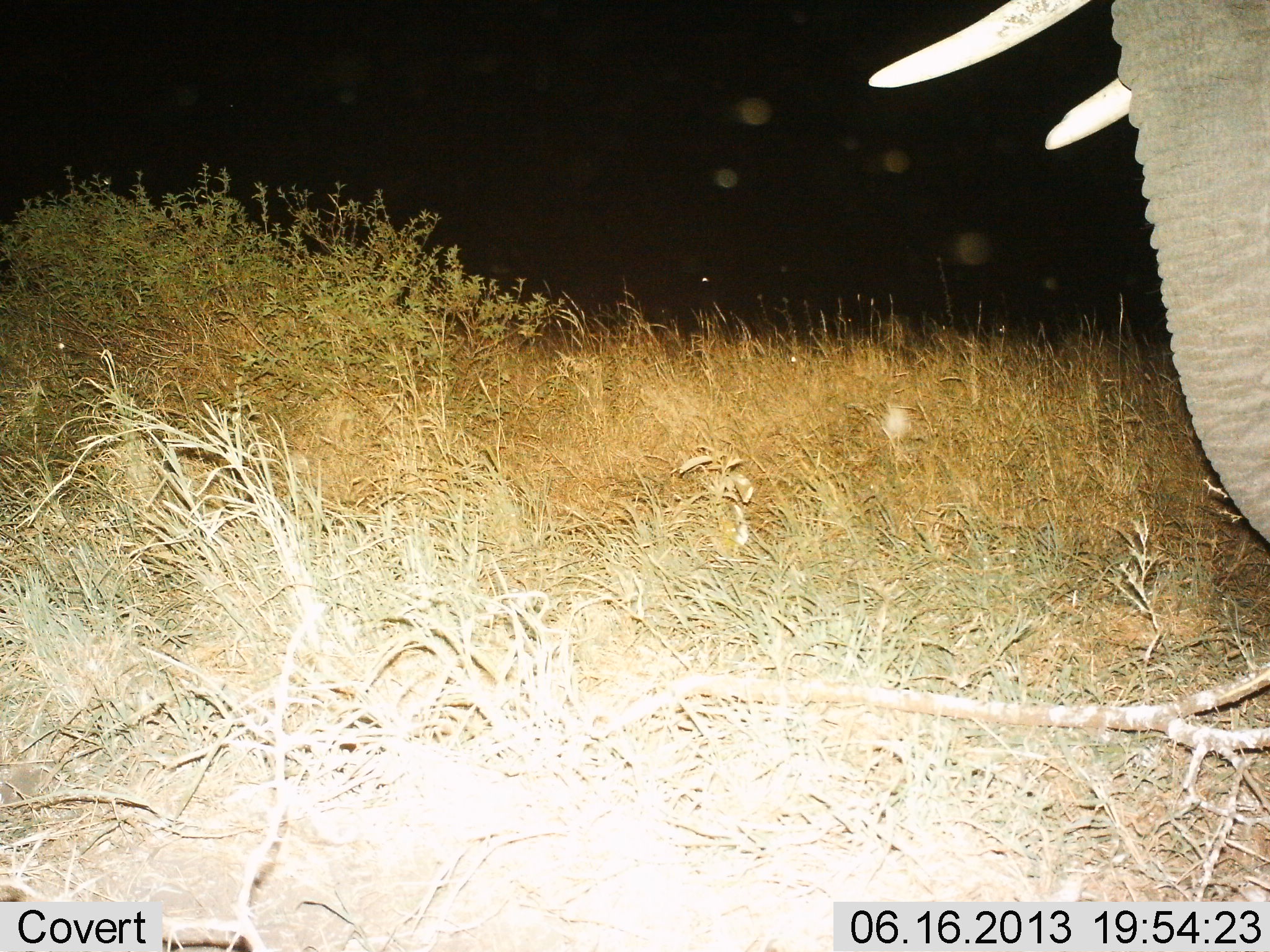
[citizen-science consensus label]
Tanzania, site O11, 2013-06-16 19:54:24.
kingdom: Animalia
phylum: Chordata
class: Mammalia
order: Proboscidea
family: Elephantidae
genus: Loxodonta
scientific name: Loxodonta africana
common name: african bush elephant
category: elephant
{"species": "elephant (african bush elephant) (Loxodonta africana)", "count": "1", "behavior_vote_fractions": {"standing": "88%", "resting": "0%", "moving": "12%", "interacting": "0%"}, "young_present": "0%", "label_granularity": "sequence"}